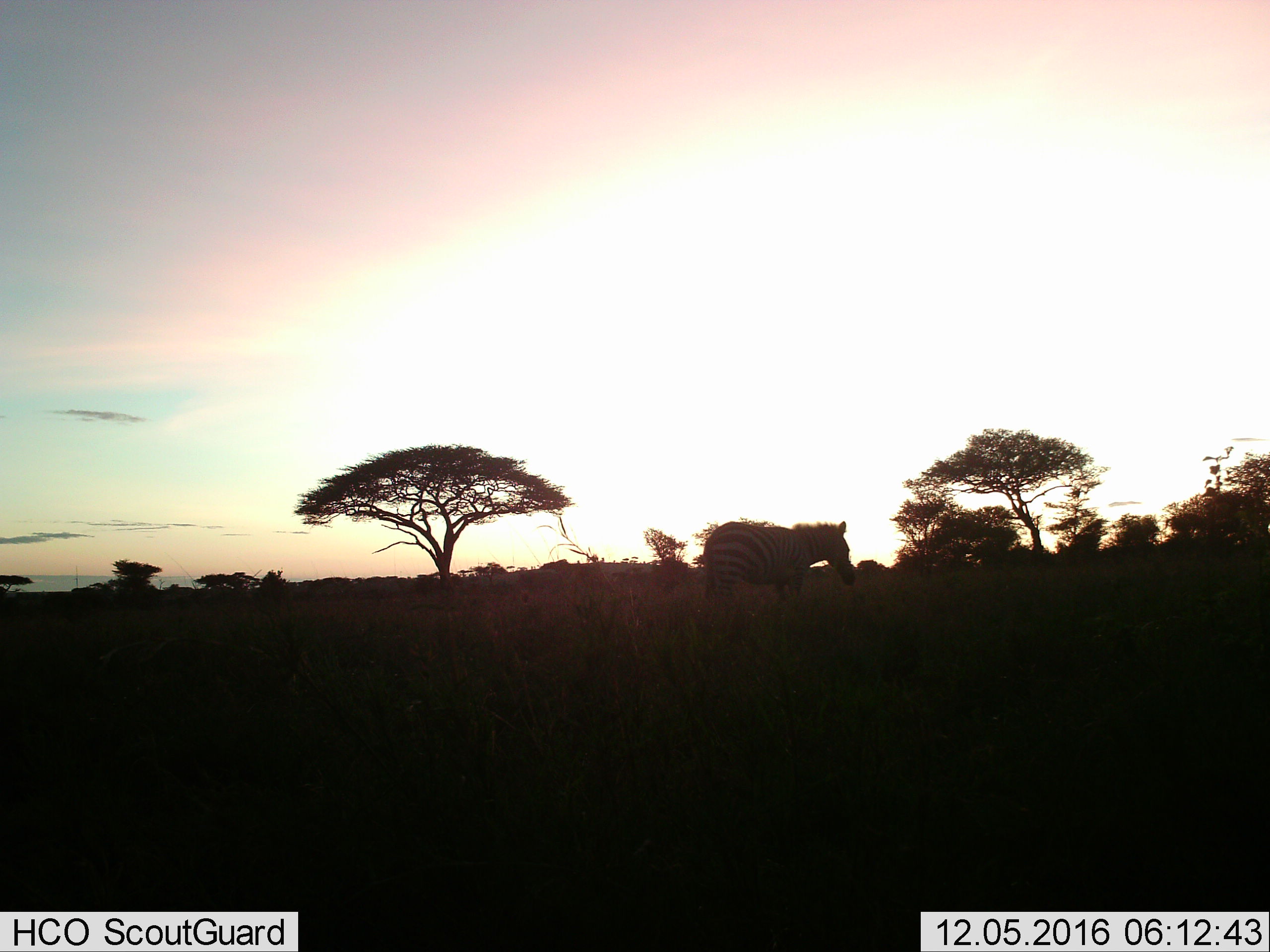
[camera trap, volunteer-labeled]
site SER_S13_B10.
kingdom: Animalia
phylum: Chordata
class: Mammalia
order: Perissodactyla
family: Equidae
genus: Equus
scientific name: Equus quagga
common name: plains zebra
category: zebraplains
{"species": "zebraplains (plains zebra) (Equus quagga)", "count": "1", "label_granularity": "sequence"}